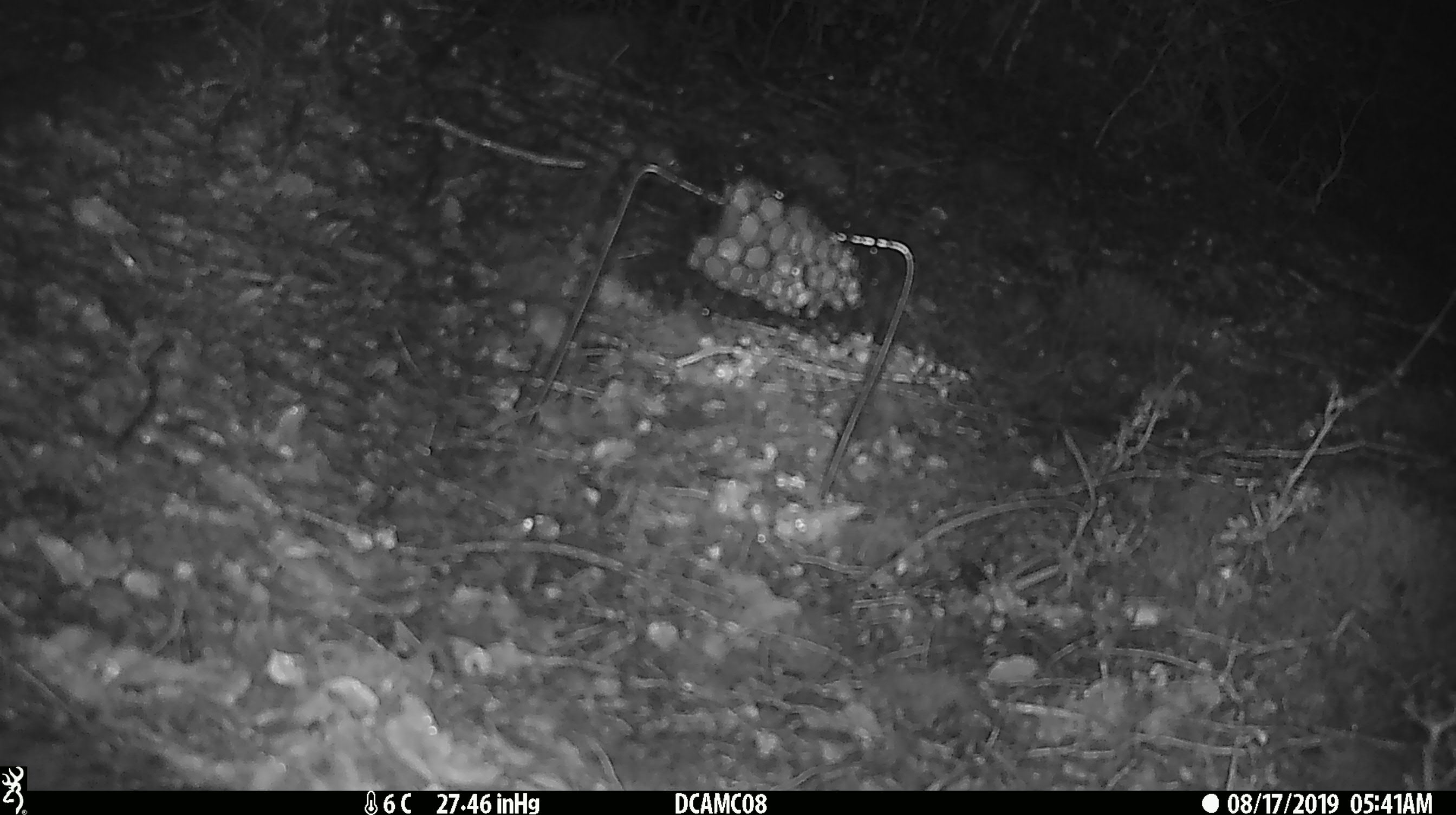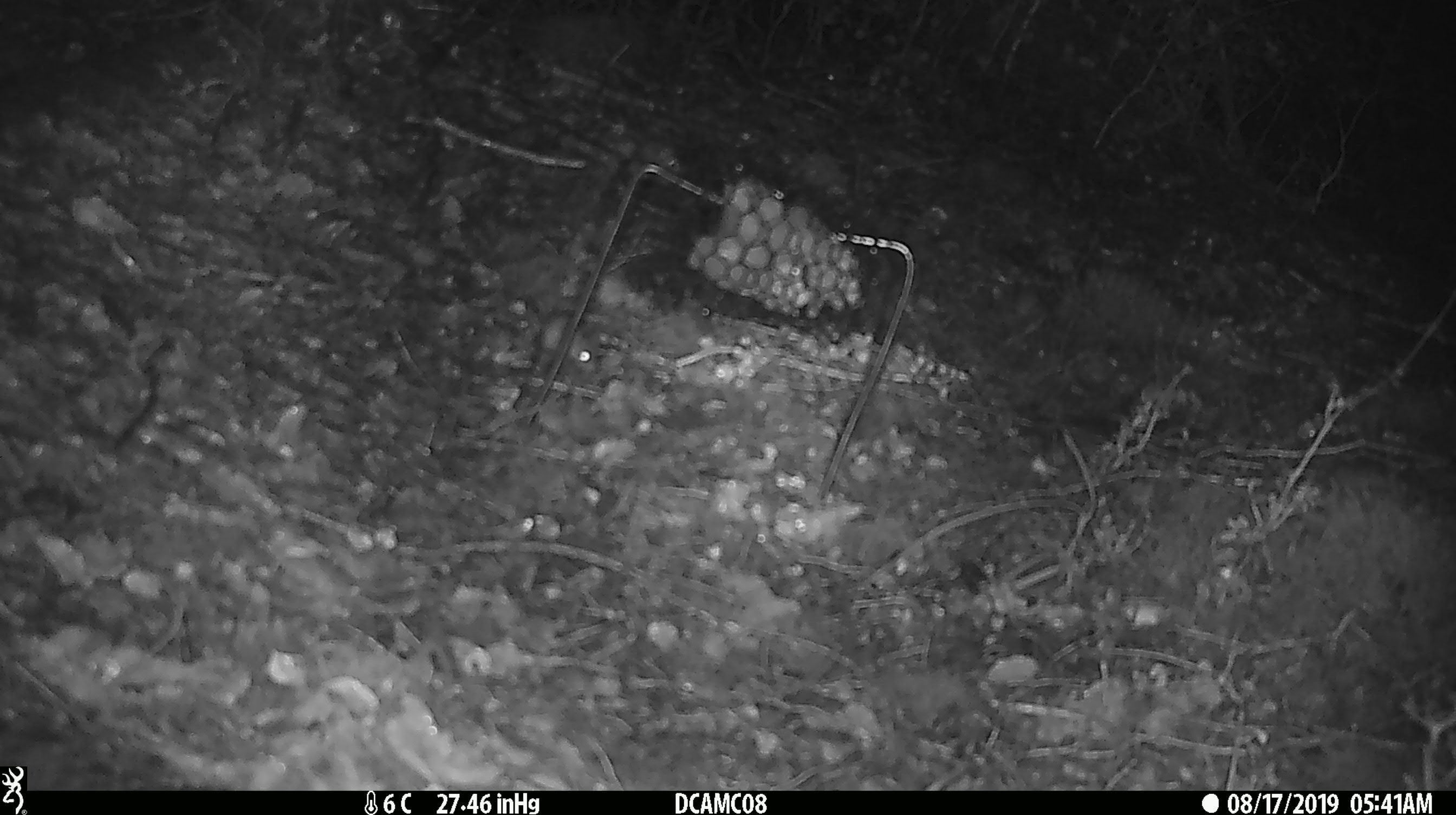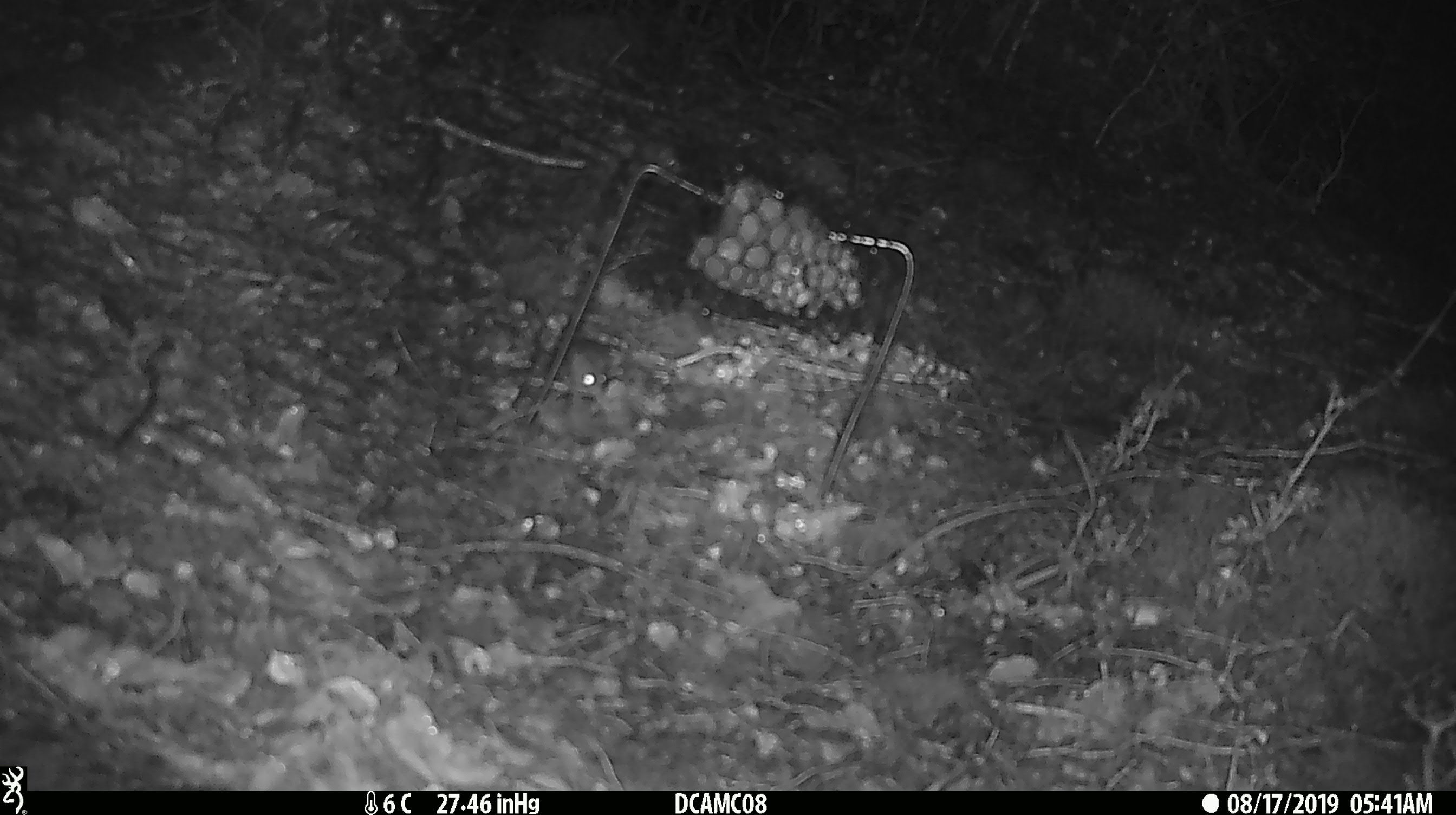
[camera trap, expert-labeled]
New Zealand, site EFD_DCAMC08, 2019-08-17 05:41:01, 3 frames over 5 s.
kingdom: Animalia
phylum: Chordata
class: Mammalia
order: Rodentia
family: Muridae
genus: Mus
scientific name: Mus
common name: mouse